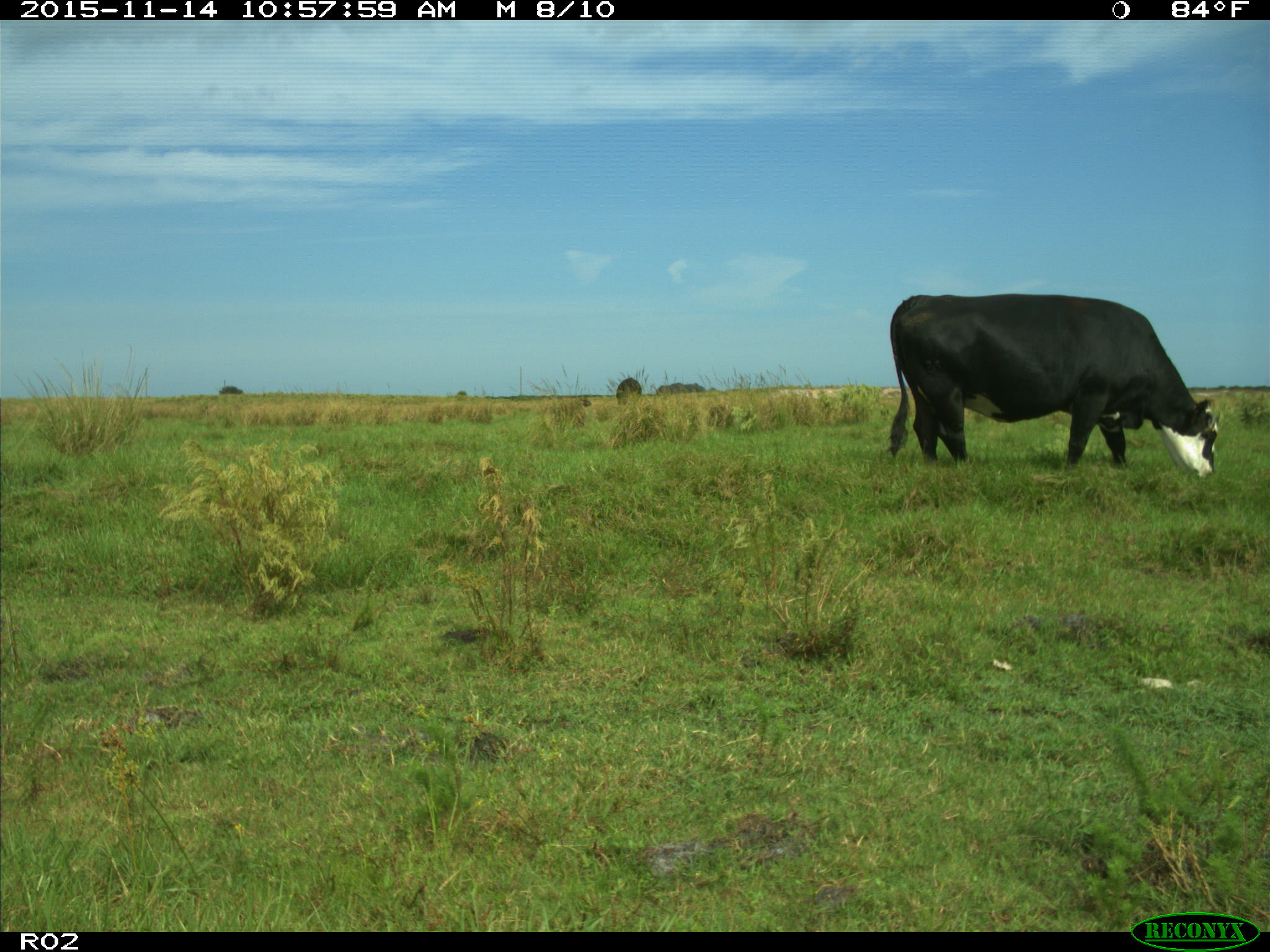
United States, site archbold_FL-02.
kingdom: Animalia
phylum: Chordata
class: Mammalia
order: Artiodactyla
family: Bovidae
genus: Bos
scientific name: Bos taurus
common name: domestic cow